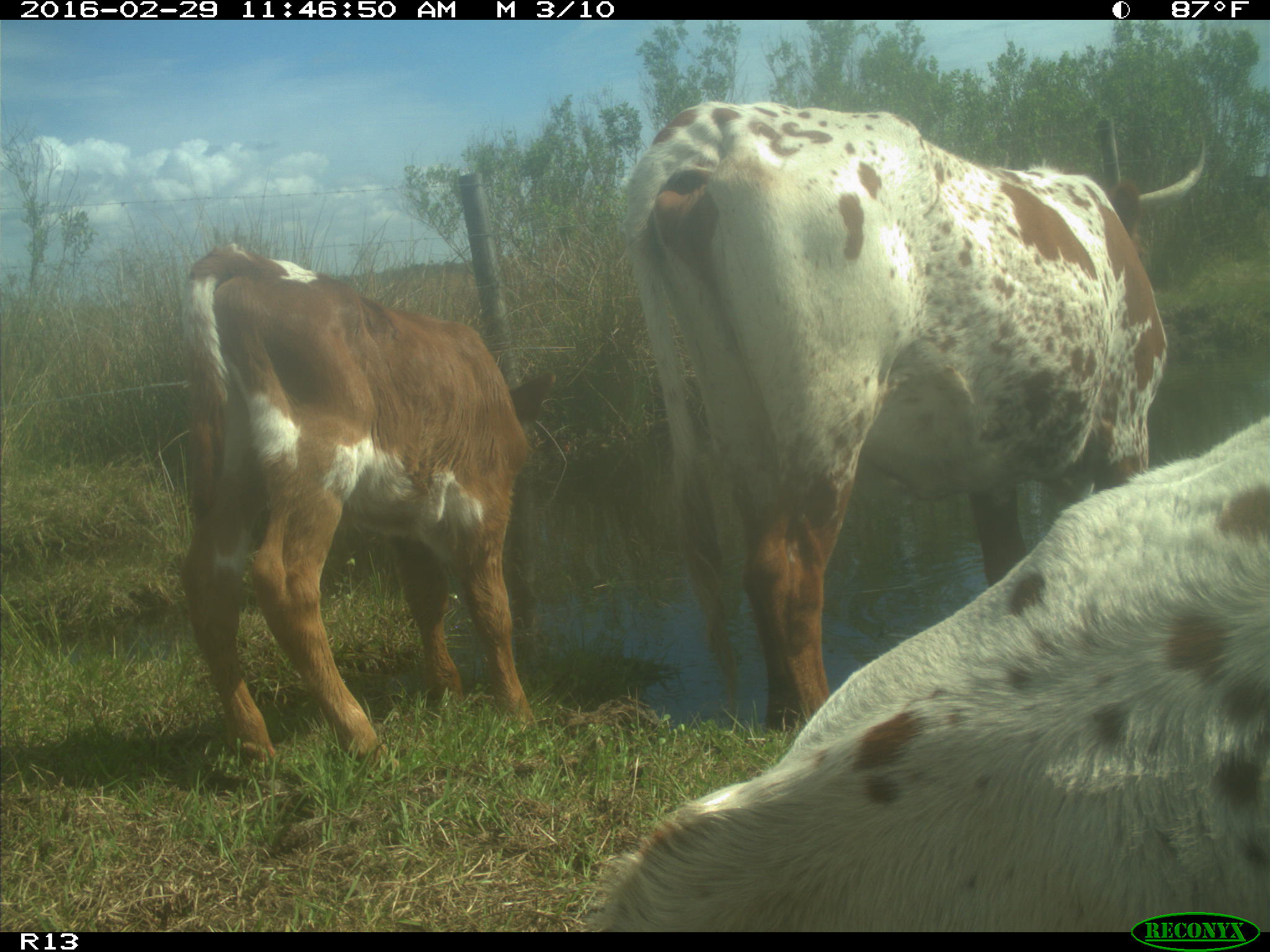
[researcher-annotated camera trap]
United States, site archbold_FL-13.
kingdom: Animalia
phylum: Chordata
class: Mammalia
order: Artiodactyla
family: Bovidae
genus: Bos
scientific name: Bos taurus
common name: domestic cow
Bos taurus (domestic cow).